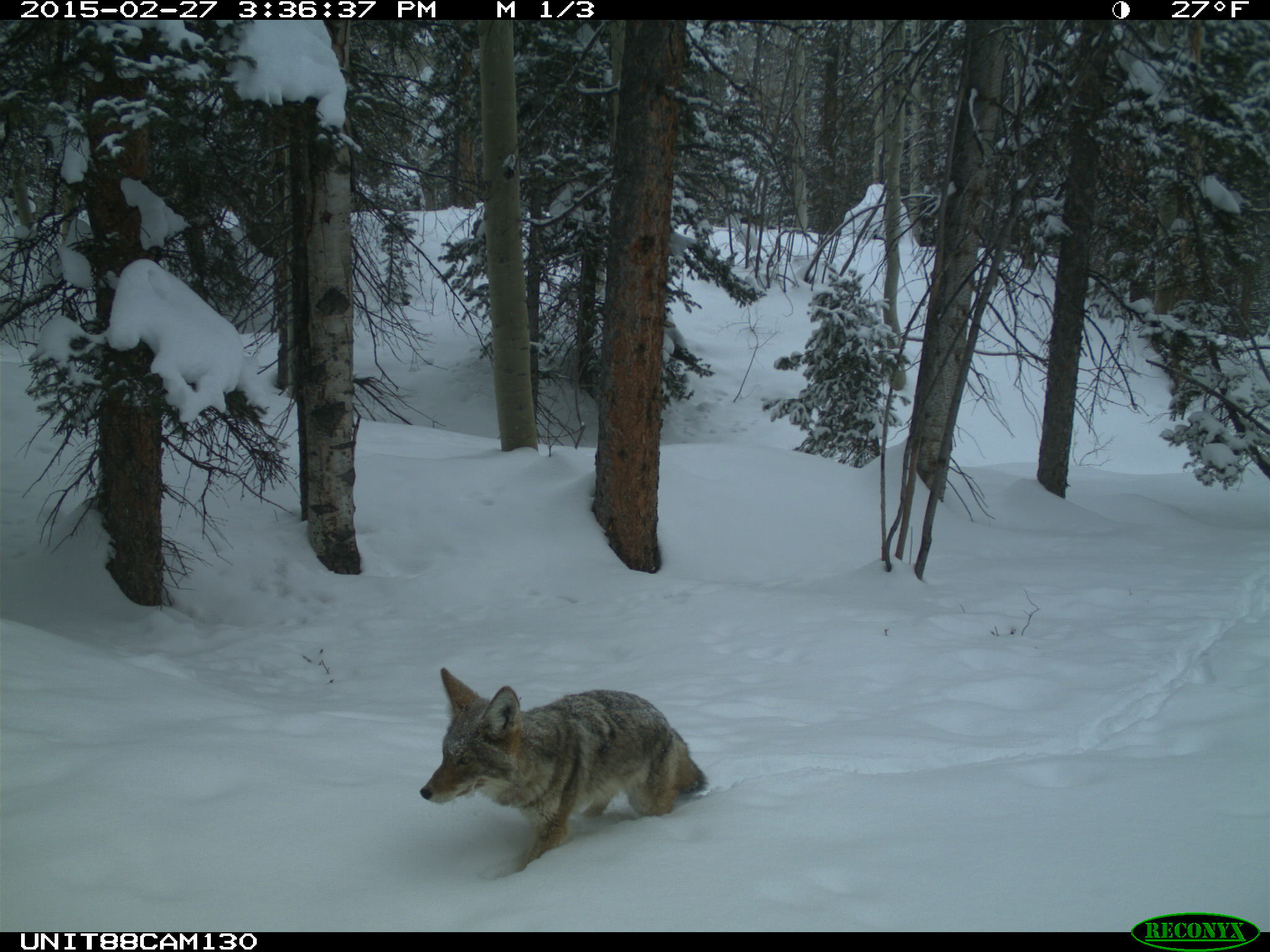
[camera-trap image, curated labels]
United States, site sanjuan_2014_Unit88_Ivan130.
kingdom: Animalia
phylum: Chordata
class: Mammalia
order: Carnivora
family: Canidae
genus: Canis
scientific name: Canis latrans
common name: coyote